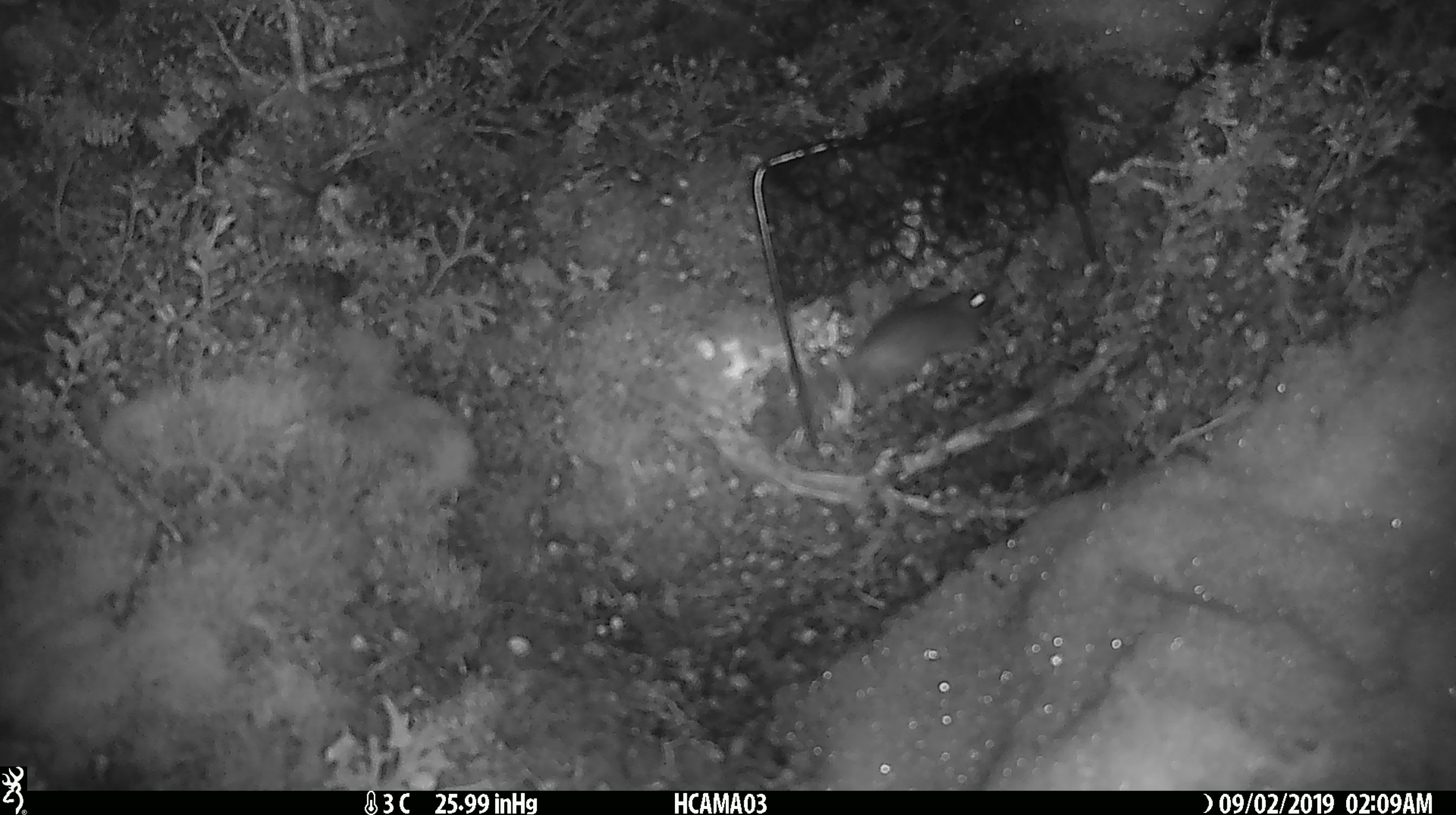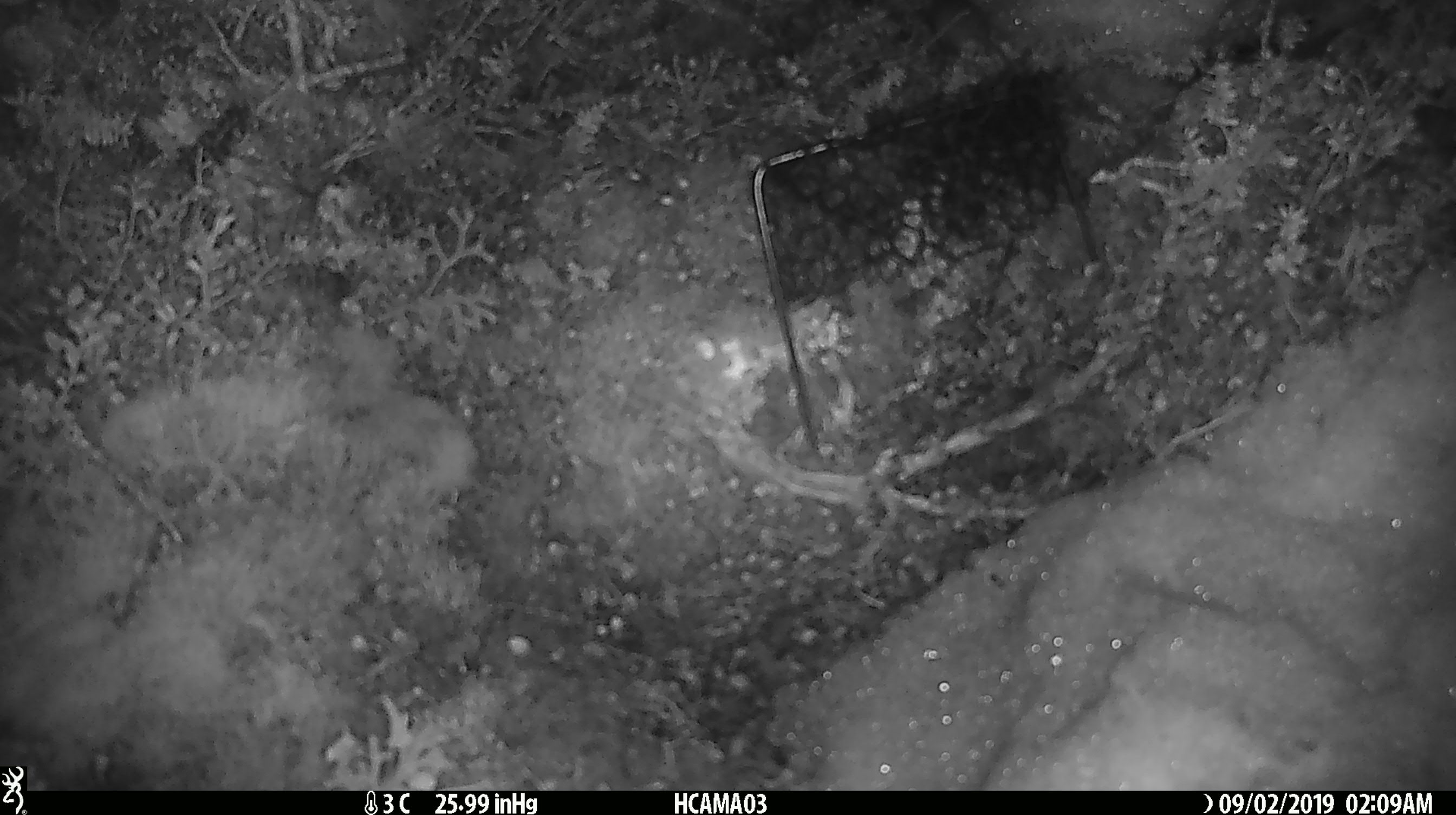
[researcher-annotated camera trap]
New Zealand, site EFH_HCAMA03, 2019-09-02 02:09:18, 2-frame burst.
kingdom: Animalia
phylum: Chordata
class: Mammalia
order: Rodentia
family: Muridae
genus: Mus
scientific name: Mus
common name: mouse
Mouse (Mus).